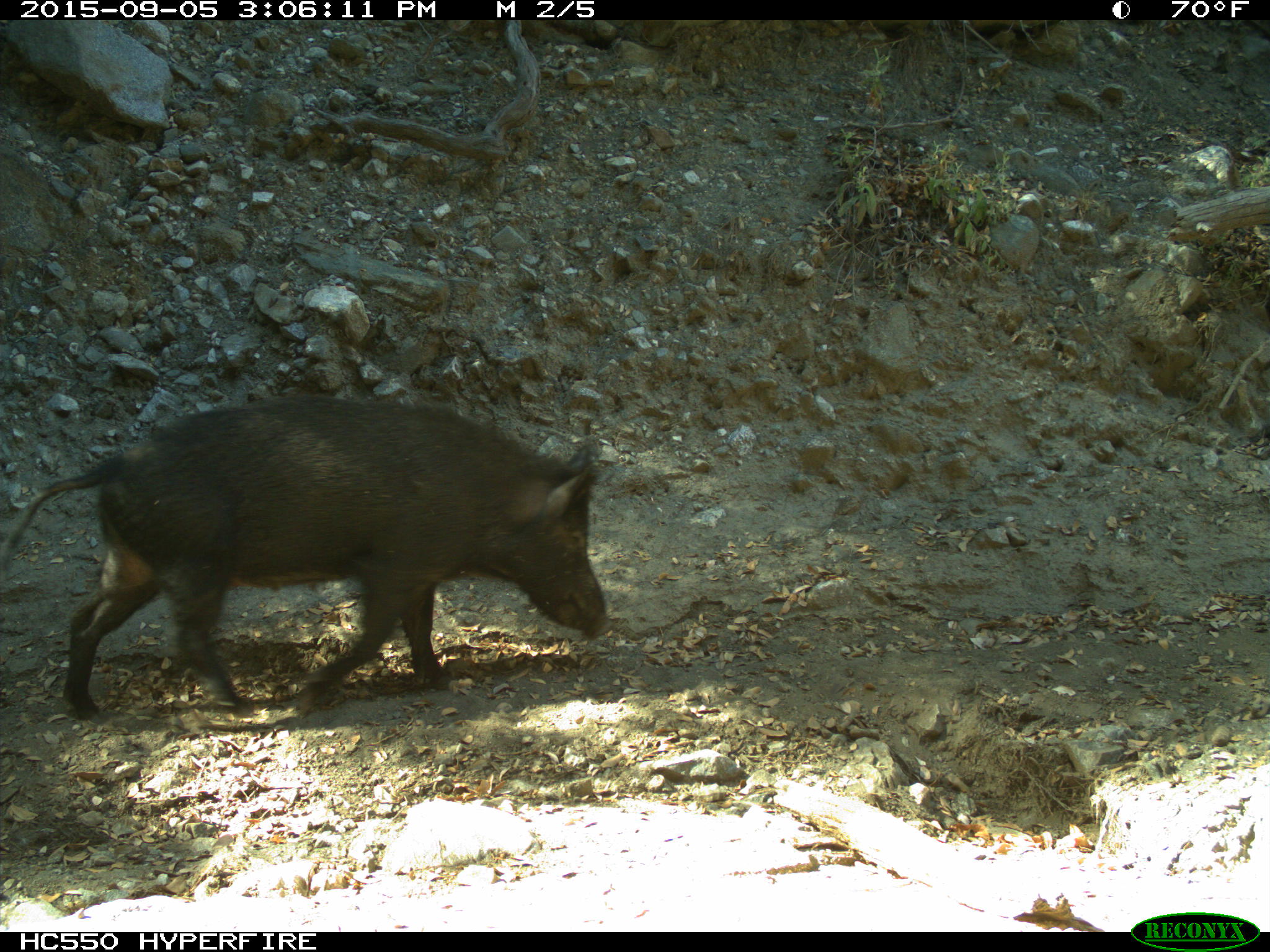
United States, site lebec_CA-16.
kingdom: Animalia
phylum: Chordata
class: Mammalia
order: Artiodactyla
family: Suidae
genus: Sus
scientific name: Sus scrofa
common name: wild boar